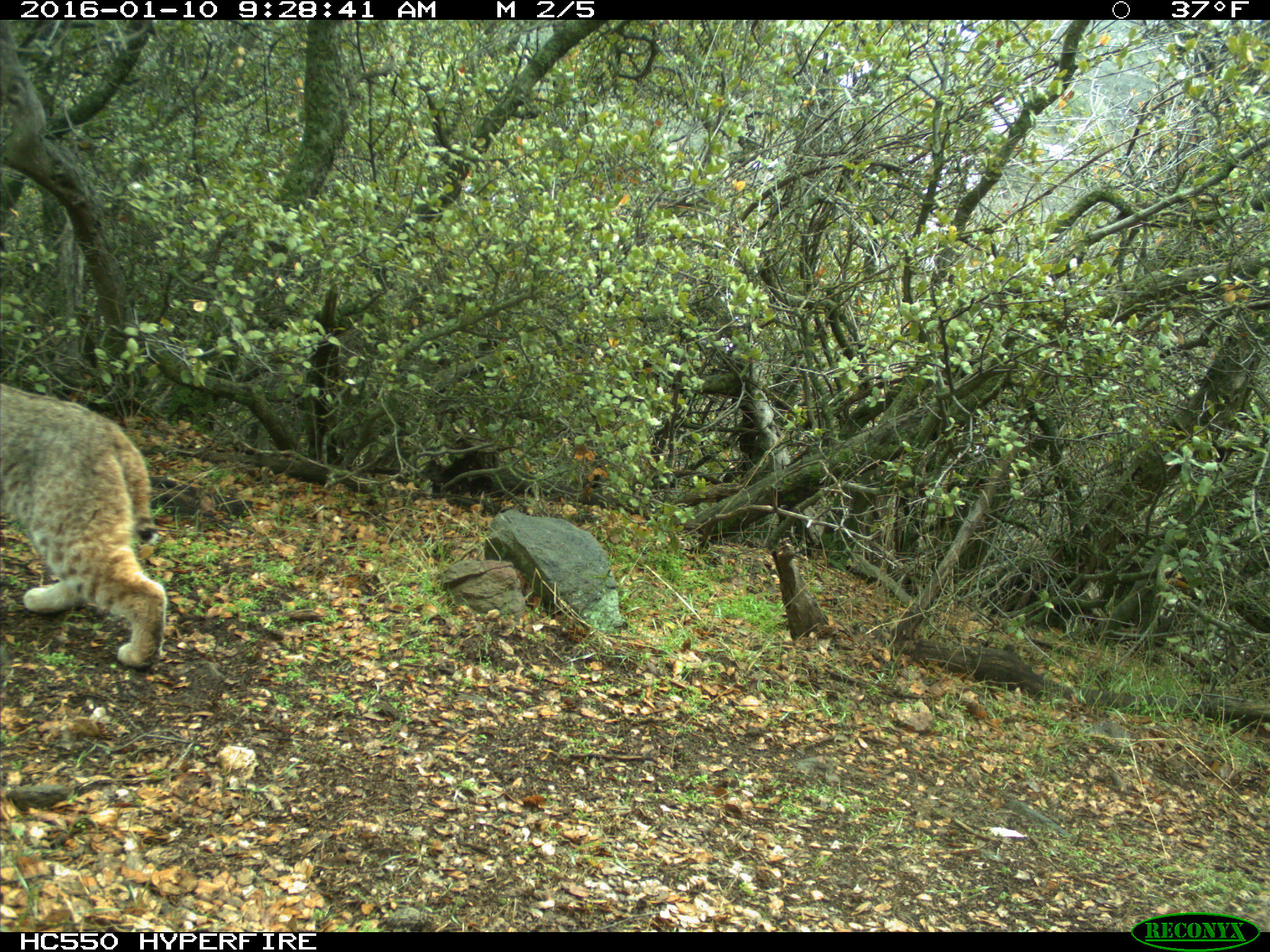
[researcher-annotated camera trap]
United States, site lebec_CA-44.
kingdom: Animalia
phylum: Chordata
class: Mammalia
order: Carnivora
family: Felidae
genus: Lynx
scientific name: Lynx rufus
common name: bobcat